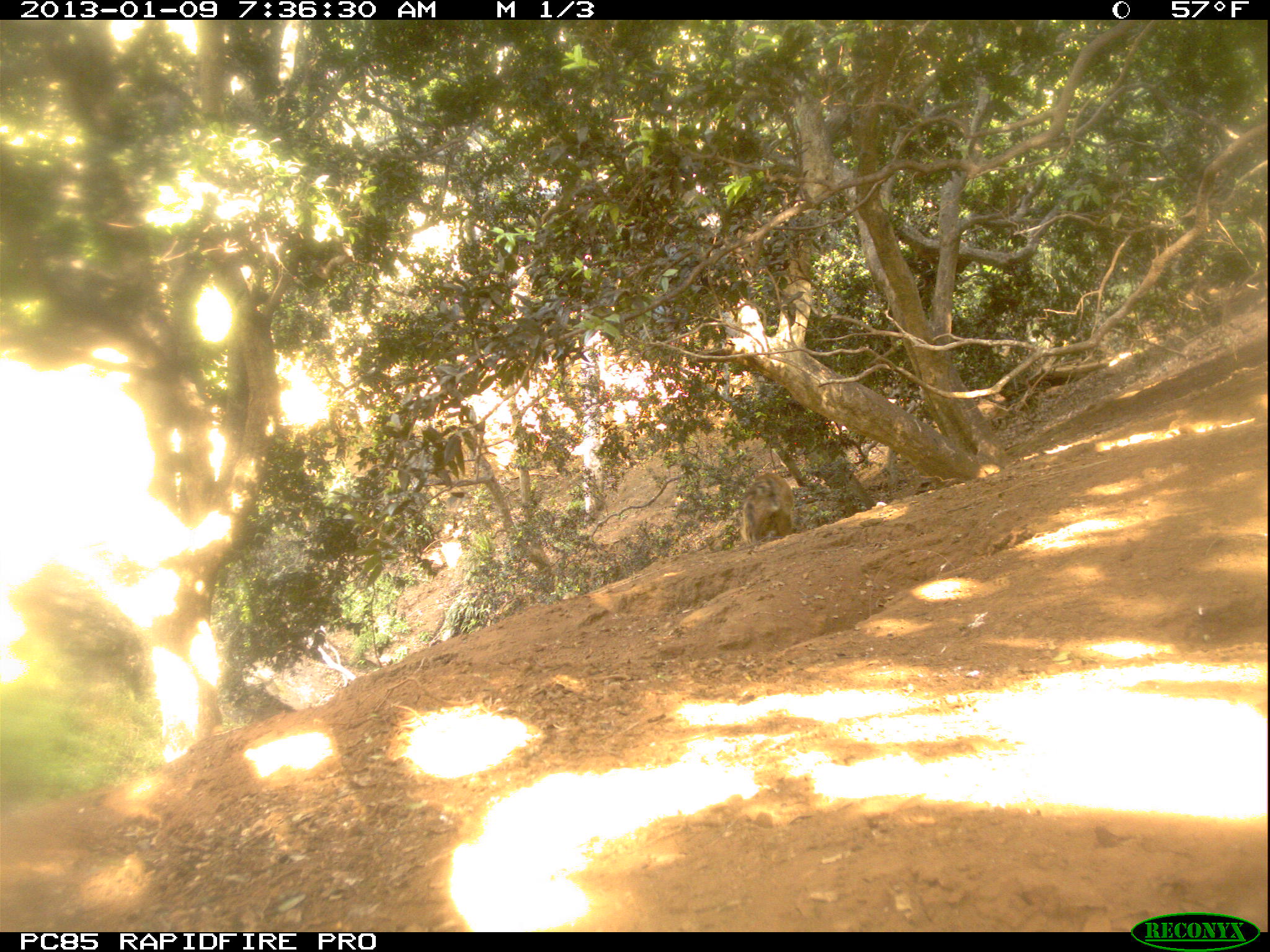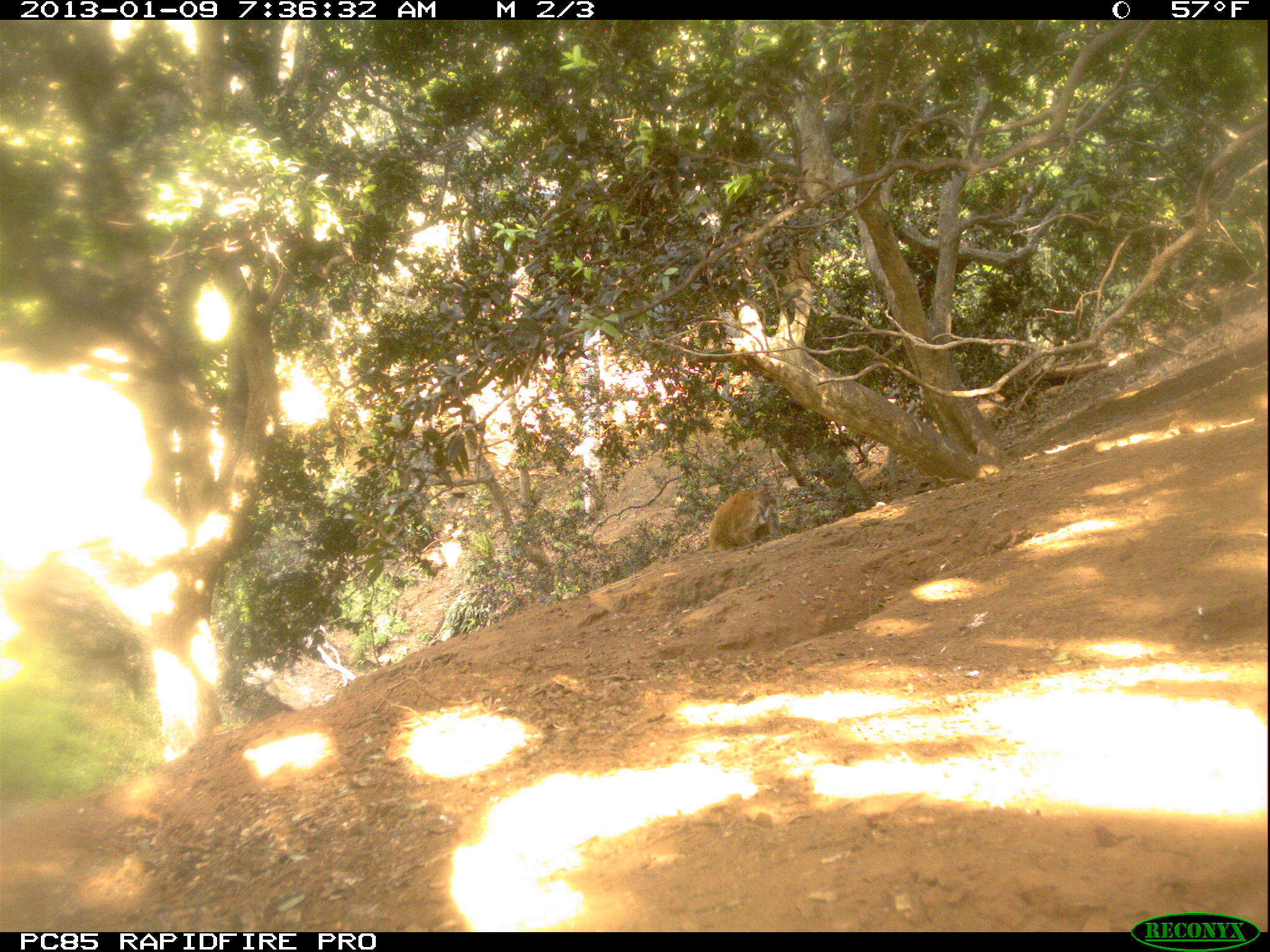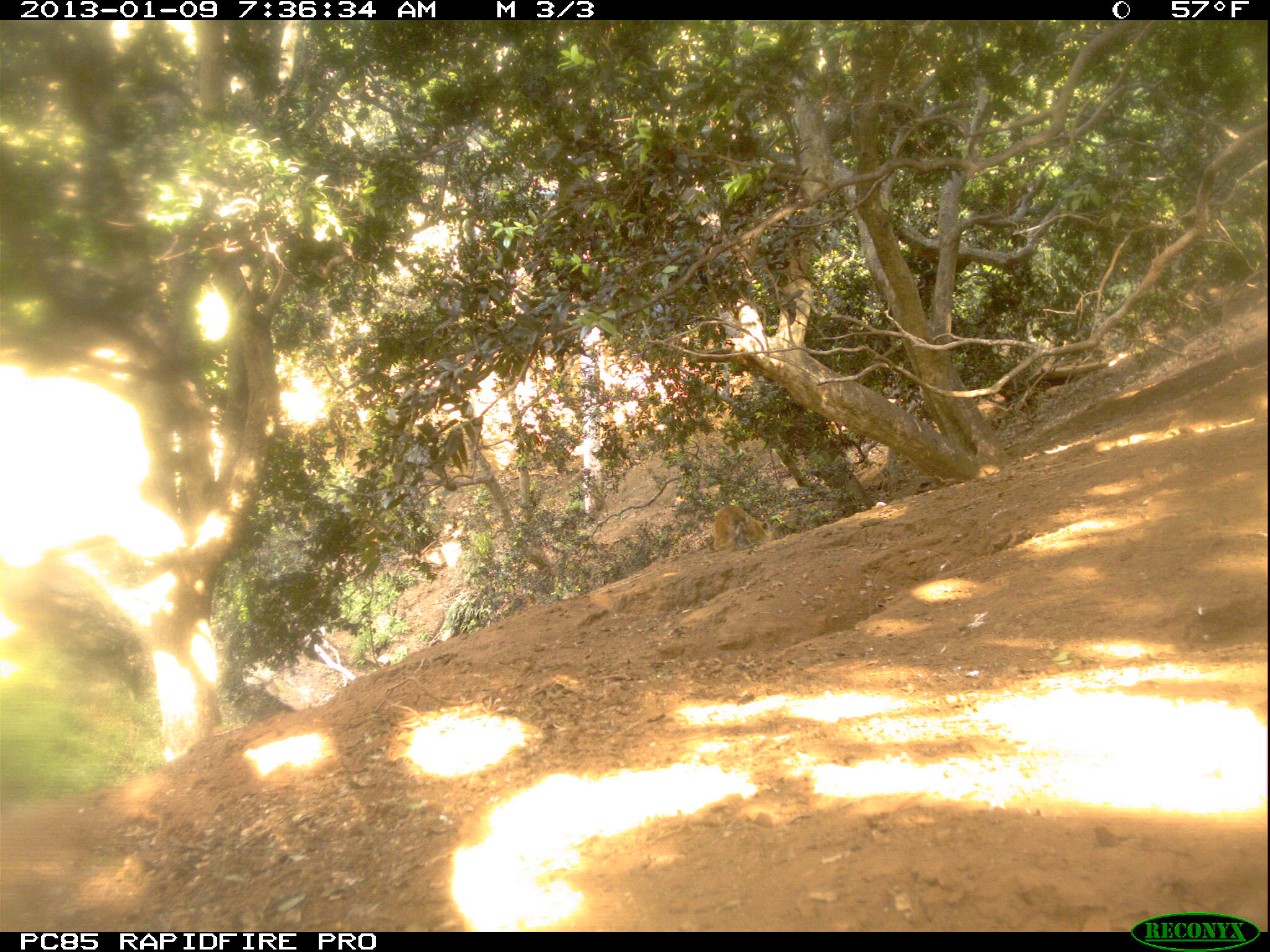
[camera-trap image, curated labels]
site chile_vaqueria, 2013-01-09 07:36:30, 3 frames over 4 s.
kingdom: Animalia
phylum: Chordata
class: Mammalia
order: Carnivora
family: Procyonidae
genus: Nasua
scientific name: Nasua nasua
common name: coati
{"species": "coati (Nasua nasua)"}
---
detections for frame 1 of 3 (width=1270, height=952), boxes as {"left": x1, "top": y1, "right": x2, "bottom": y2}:
coati: {"left": 735, "top": 469, "right": 801, "bottom": 550}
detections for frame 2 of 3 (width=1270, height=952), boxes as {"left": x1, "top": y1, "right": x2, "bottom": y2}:
coati: {"left": 706, "top": 487, "right": 780, "bottom": 550}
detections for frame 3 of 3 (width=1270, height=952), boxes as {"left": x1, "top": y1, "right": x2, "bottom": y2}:
coati: {"left": 708, "top": 504, "right": 766, "bottom": 553}